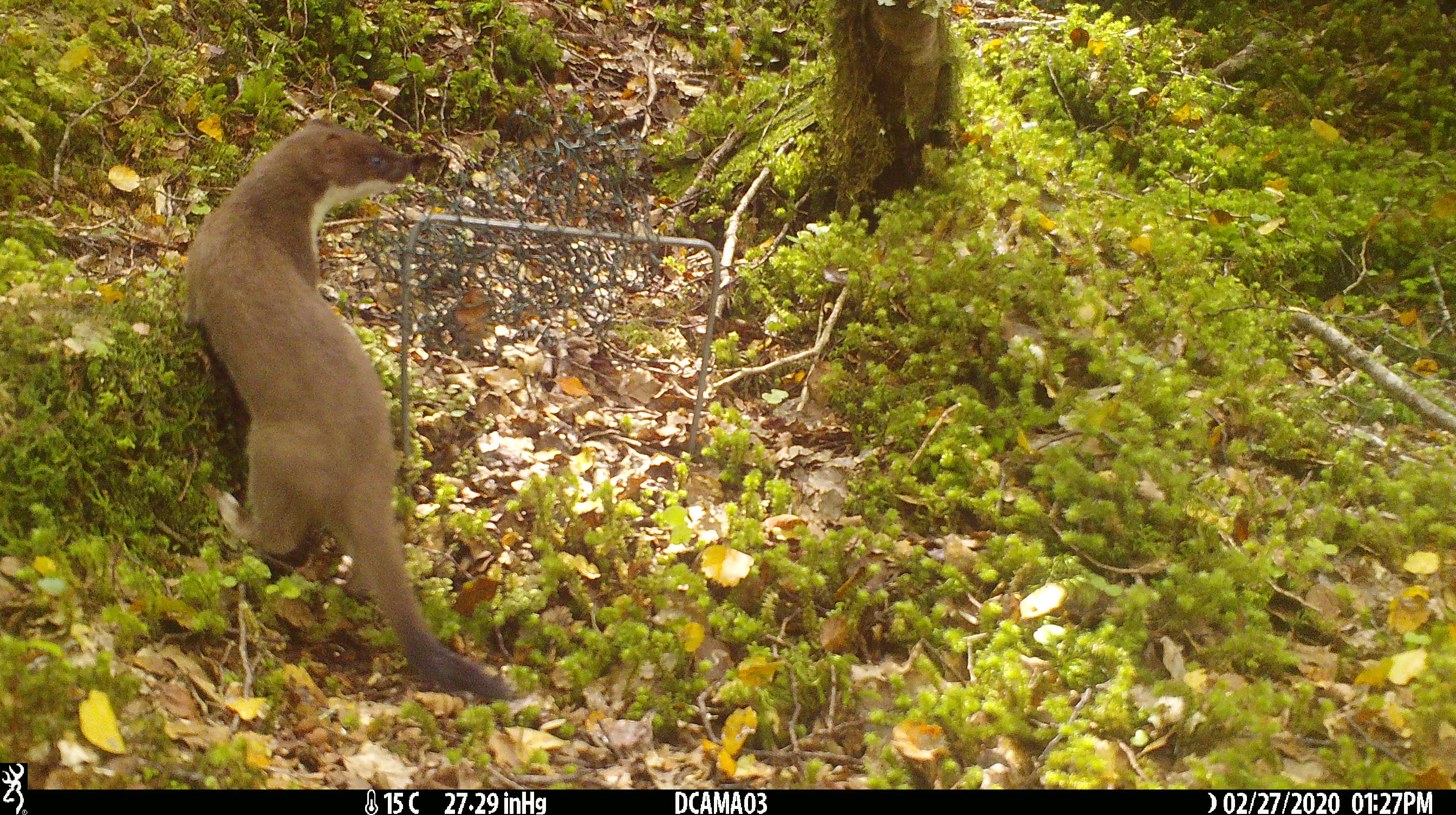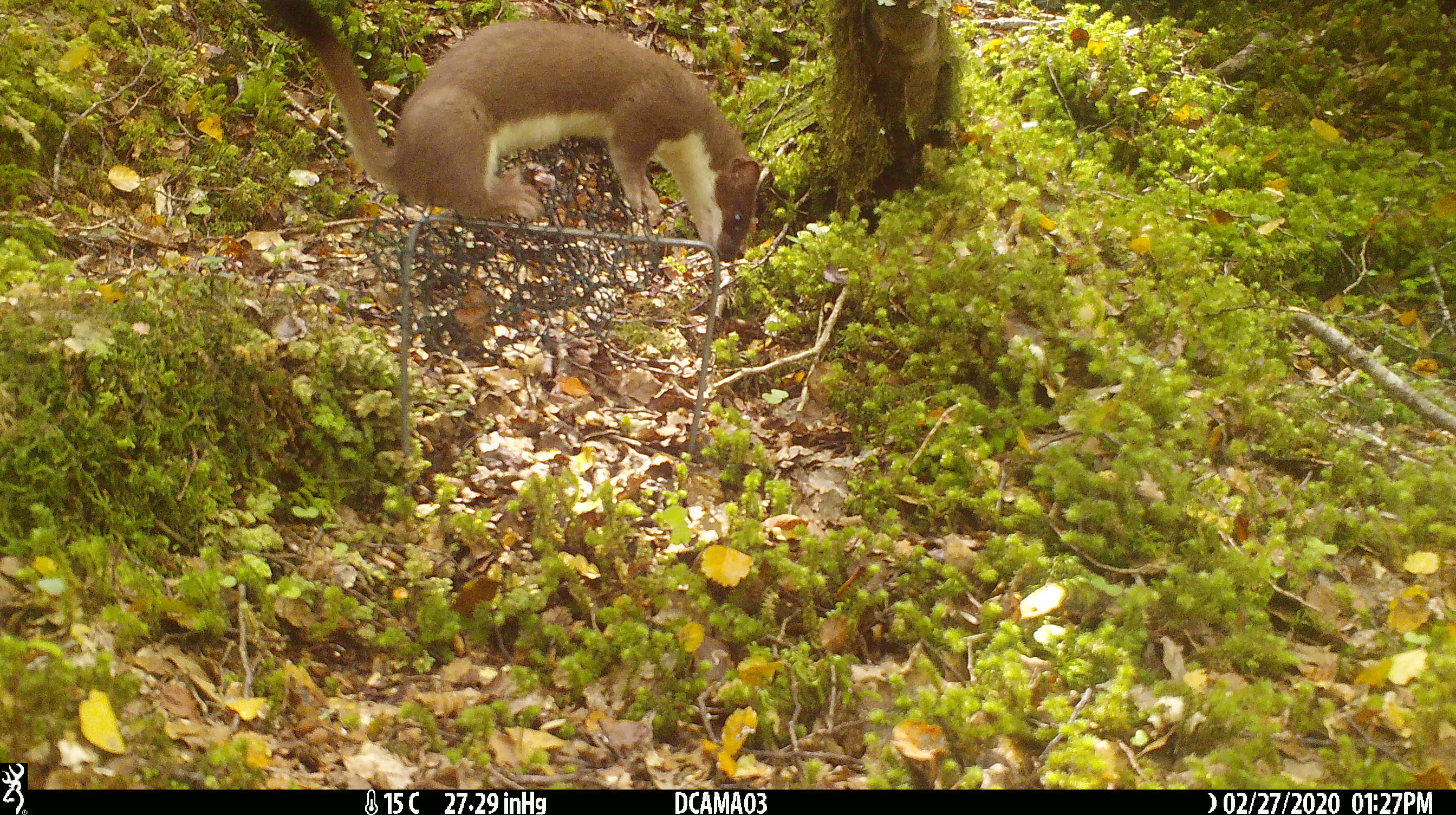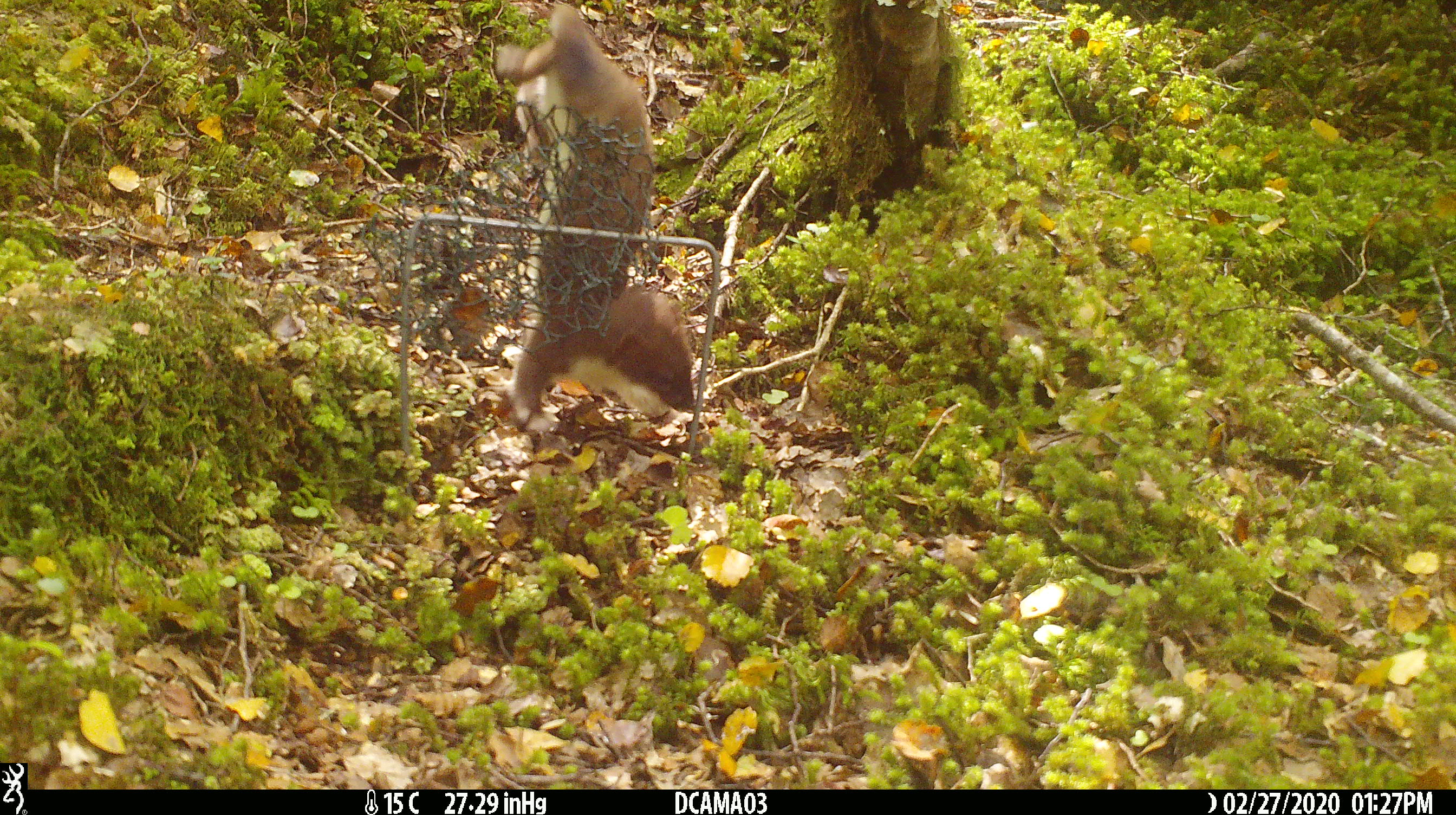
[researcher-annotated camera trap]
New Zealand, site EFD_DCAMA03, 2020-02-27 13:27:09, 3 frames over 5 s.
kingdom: Animalia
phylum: Chordata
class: Mammalia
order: Carnivora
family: Mustelidae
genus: Mustela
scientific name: Mustela erminea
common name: stoat